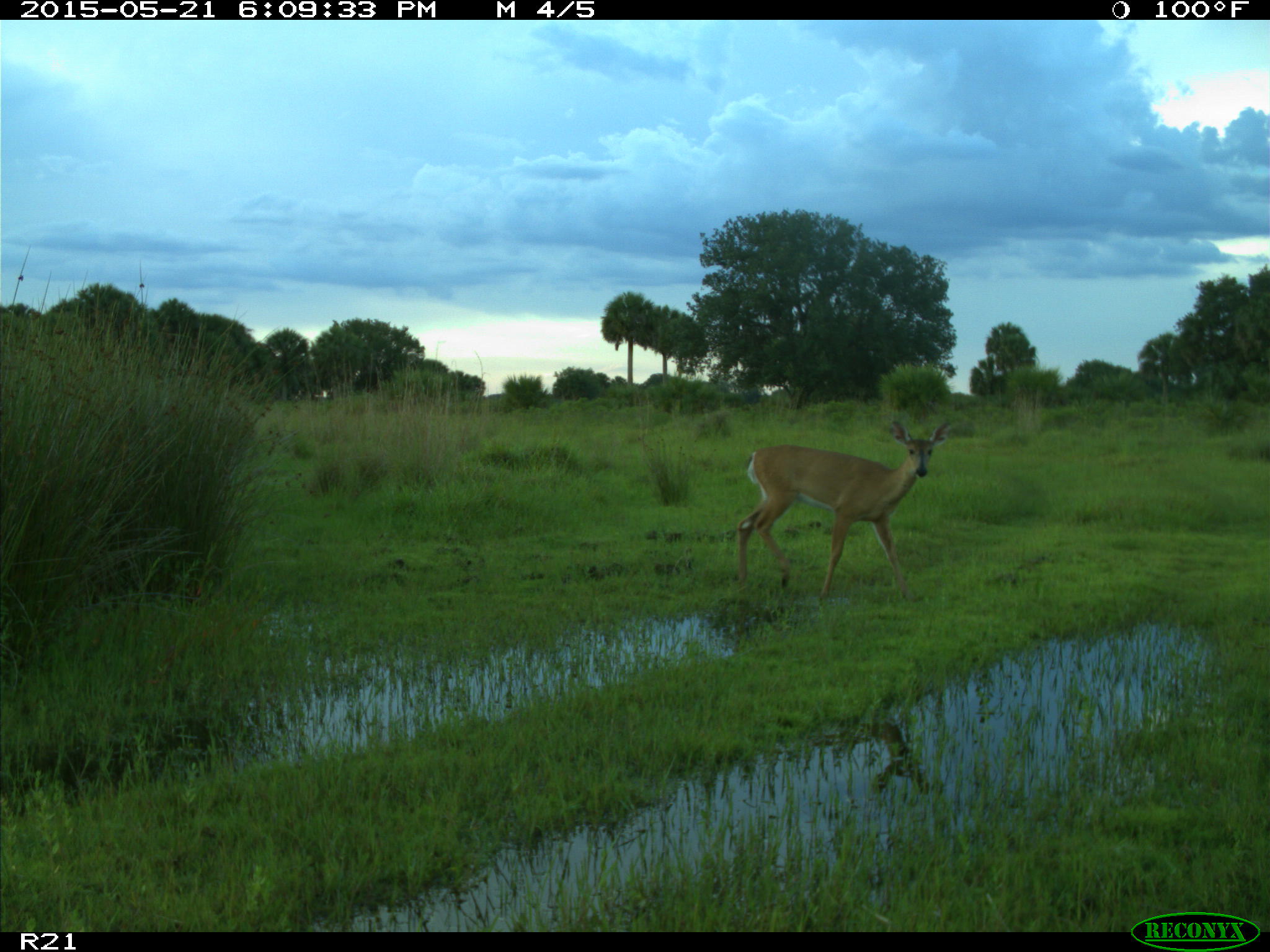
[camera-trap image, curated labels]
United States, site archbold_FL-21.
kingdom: Animalia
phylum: Chordata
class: Mammalia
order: Artiodactyla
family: Cervidae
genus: Odocoileus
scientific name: Odocoileus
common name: deer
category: unidentified deer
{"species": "unidentified deer (deer) (Odocoileus)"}